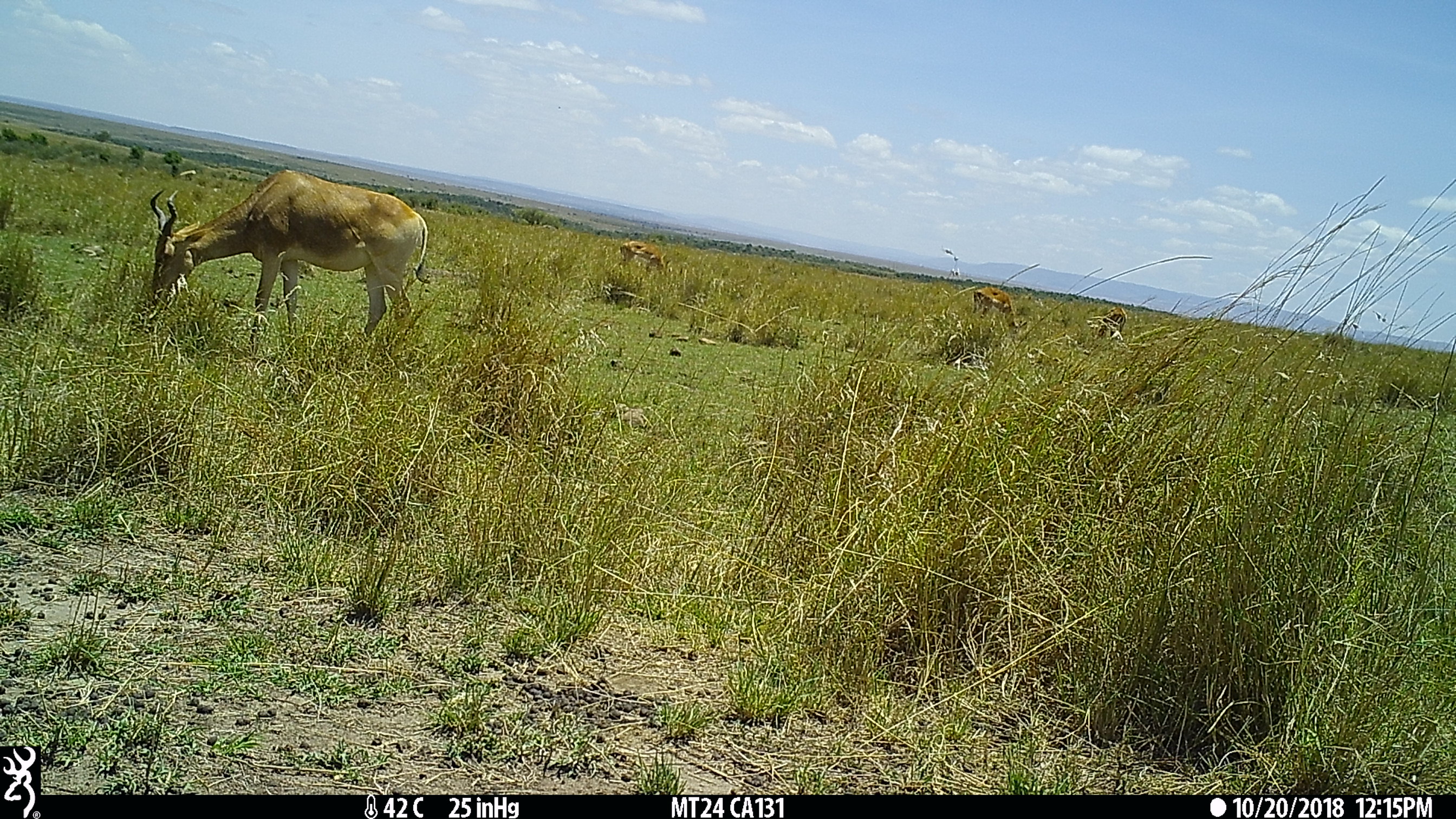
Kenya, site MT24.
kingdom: Animalia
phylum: Chordata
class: Mammalia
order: Artiodactyla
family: Bovidae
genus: Alcelaphus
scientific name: Alcelaphus buselaphus cokii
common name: coke's hartebeest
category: hartebeest cokes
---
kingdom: Animalia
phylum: Chordata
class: Mammalia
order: Artiodactyla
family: Bovidae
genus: Aepyceros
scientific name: Aepyceros melampus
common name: impala